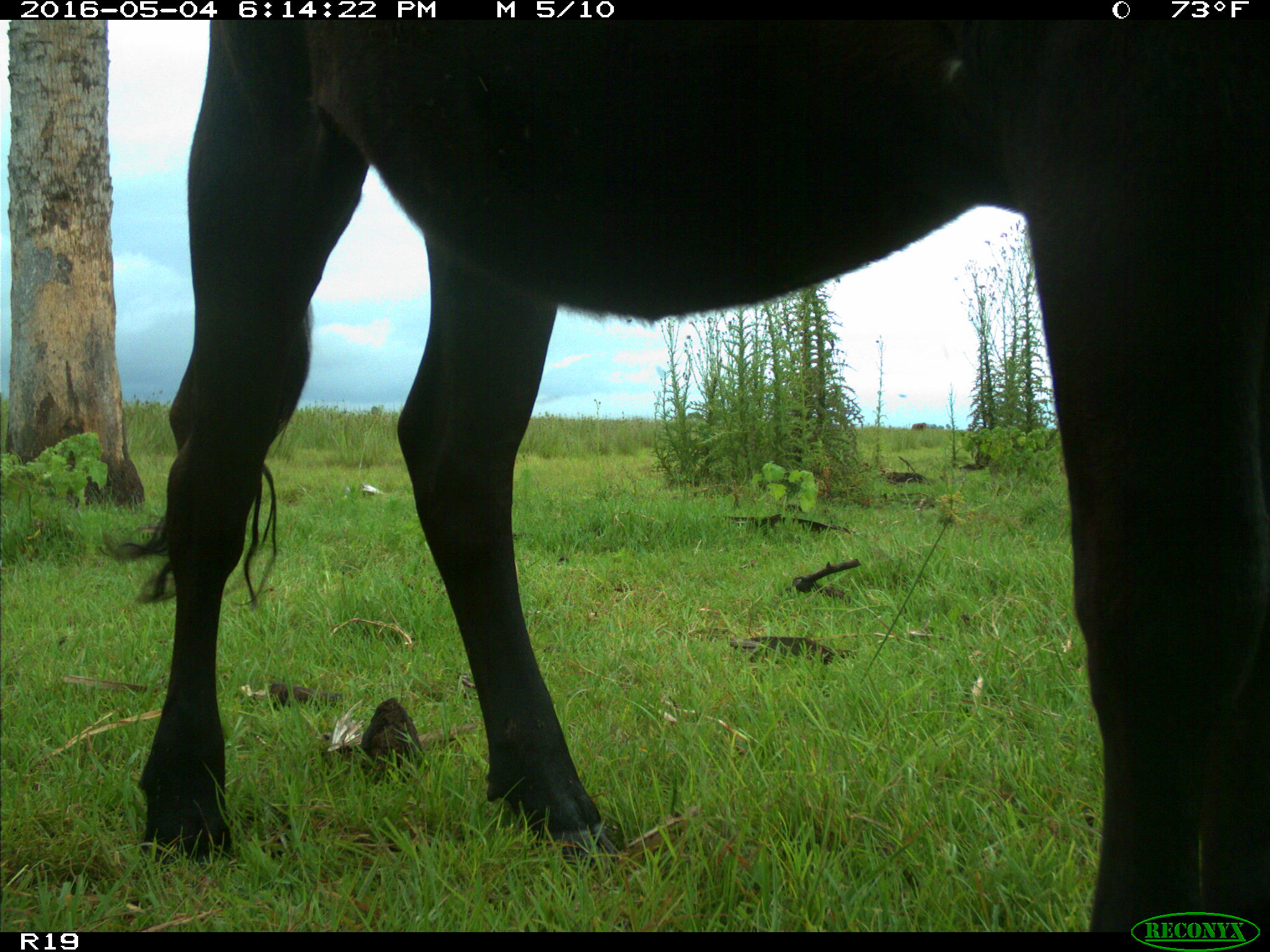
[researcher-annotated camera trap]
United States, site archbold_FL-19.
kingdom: Animalia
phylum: Chordata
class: Mammalia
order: Artiodactyla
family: Bovidae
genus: Bos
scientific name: Bos taurus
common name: domestic cow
Bos taurus (domestic cow).